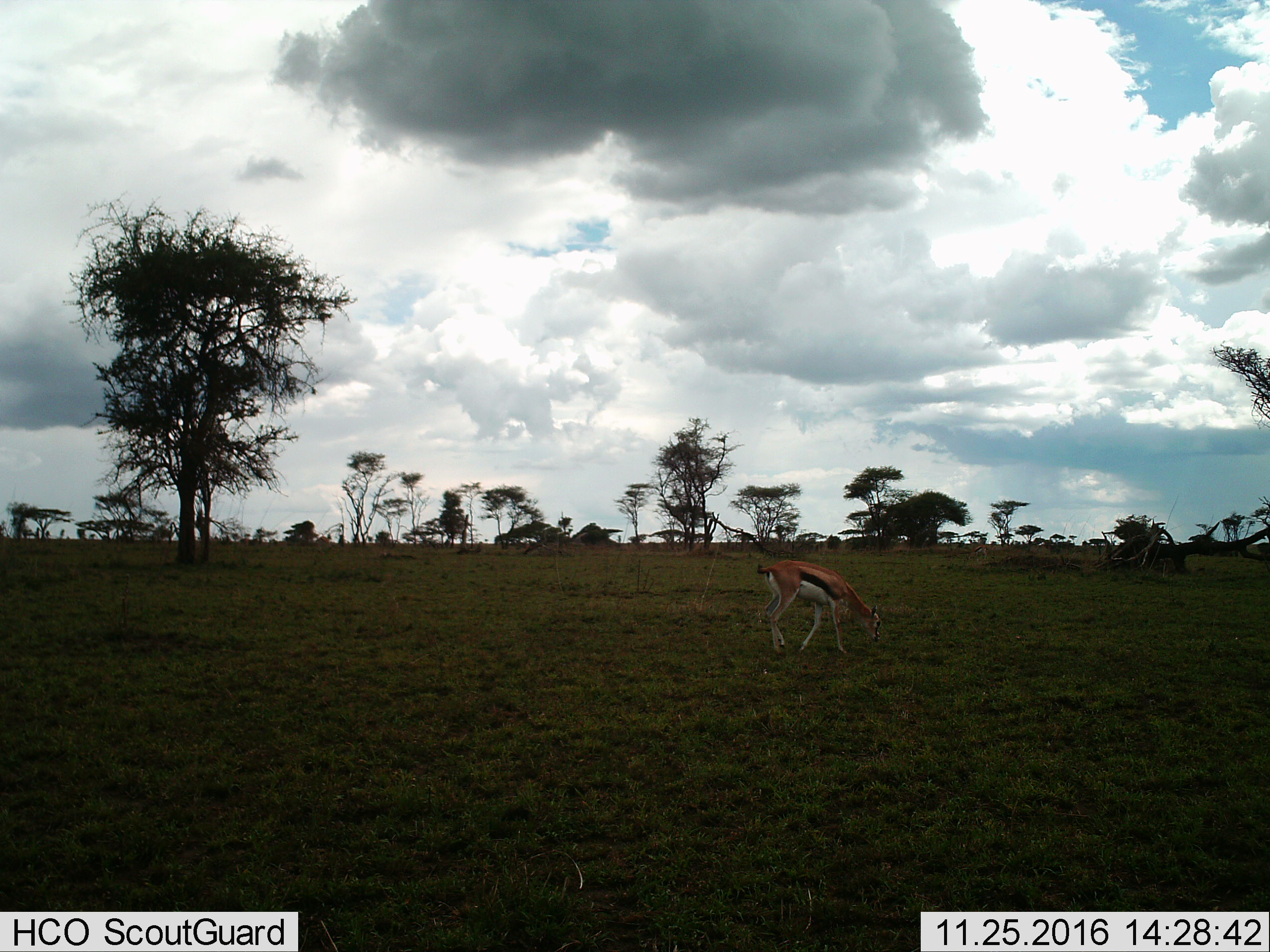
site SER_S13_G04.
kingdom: Animalia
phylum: Chordata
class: Mammalia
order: Artiodactyla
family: Bovidae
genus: Eudorcas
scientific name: Eudorcas thomsonii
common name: thomson's gazelle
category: gazellethomsons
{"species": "gazellethomsons (thomson's gazelle) (Eudorcas thomsonii)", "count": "1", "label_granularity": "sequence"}